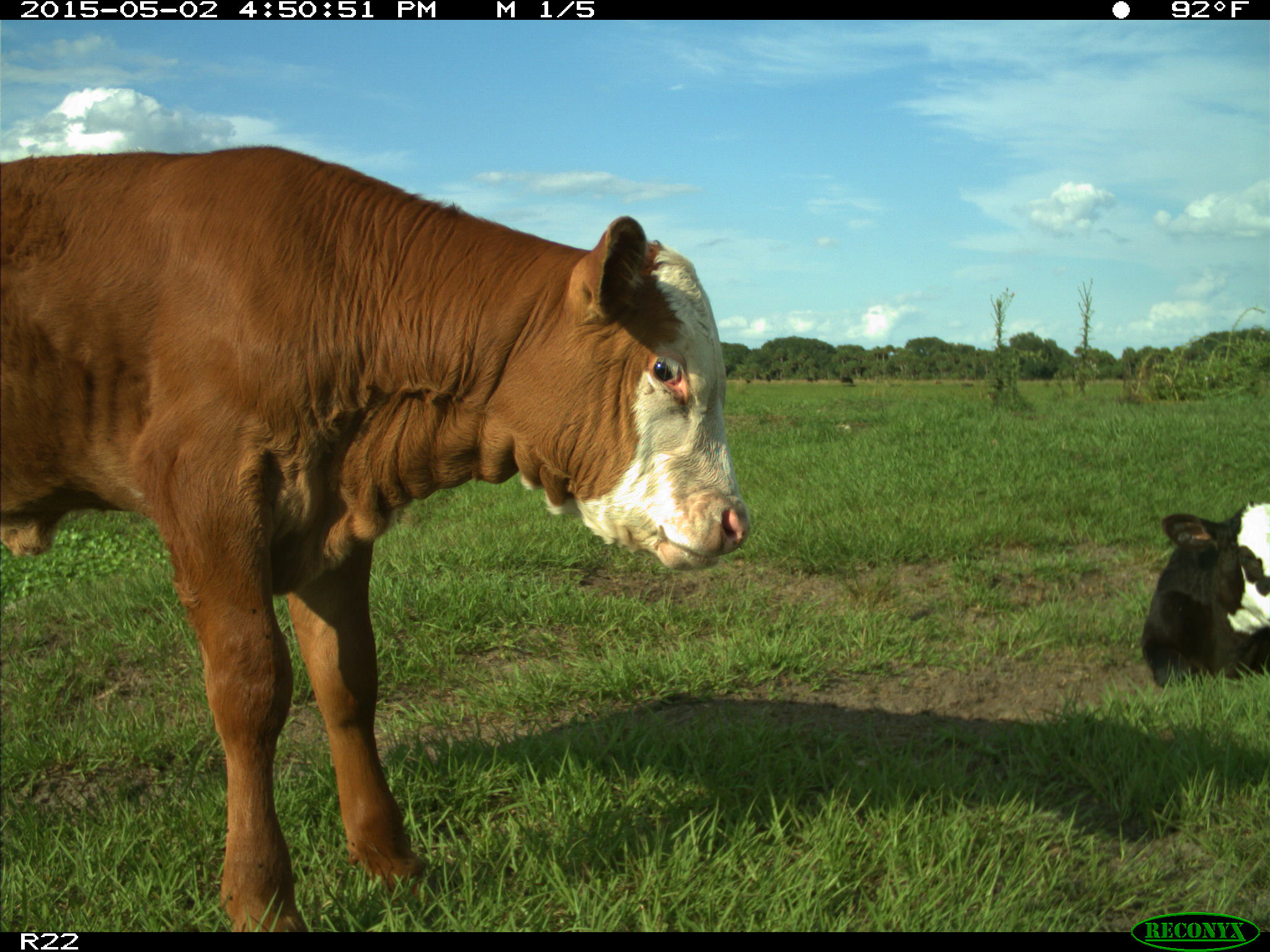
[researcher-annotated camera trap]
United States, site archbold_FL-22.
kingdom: Animalia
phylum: Chordata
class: Mammalia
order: Artiodactyla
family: Bovidae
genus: Bos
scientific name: Bos taurus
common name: domestic cow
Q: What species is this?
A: Bos taurus (domestic cow).